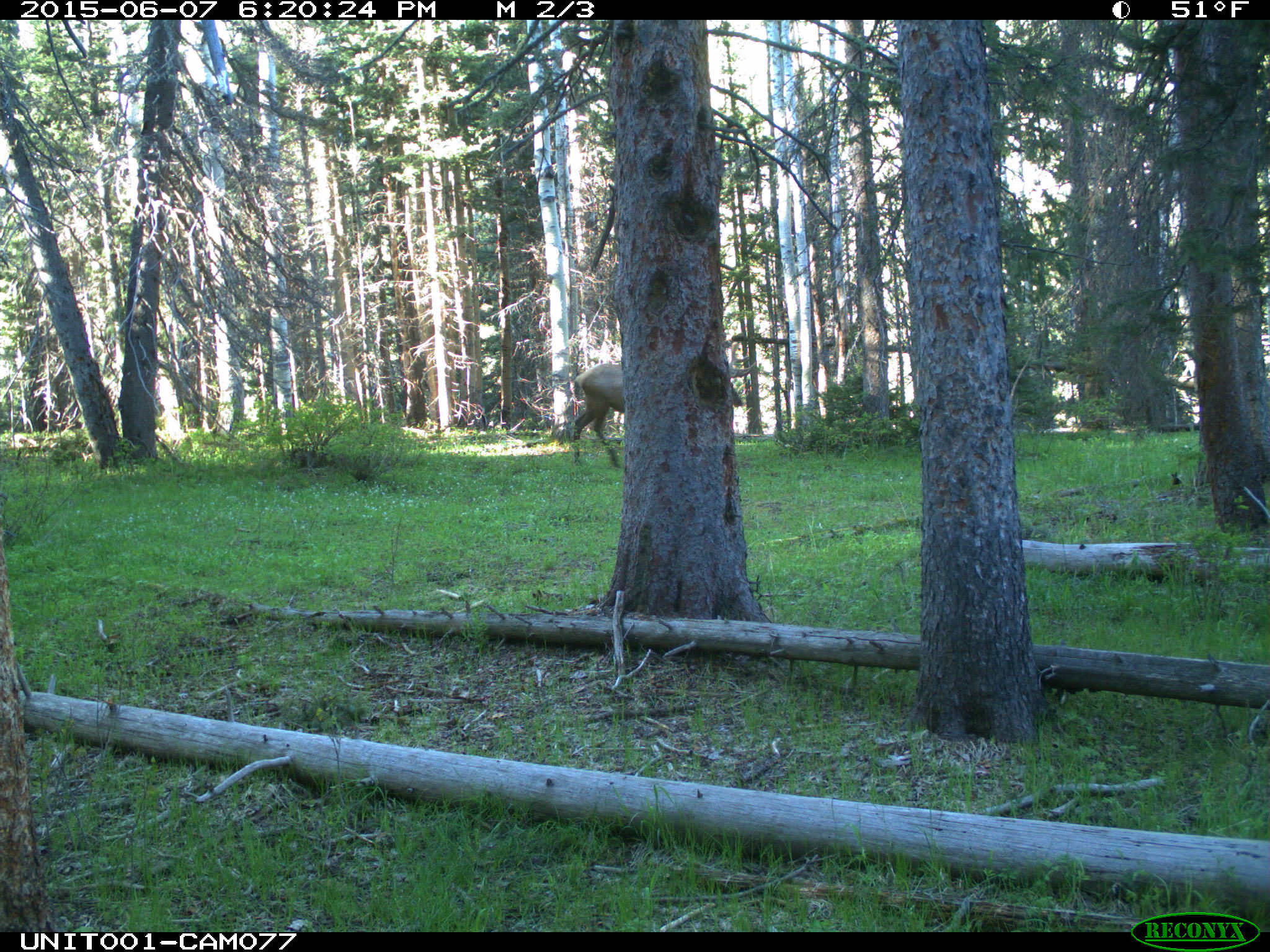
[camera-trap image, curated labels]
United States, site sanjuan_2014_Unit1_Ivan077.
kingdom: Animalia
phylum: Chordata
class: Mammalia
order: Artiodactyla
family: Cervidae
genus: Cervus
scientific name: Cervus elaphus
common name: red deer